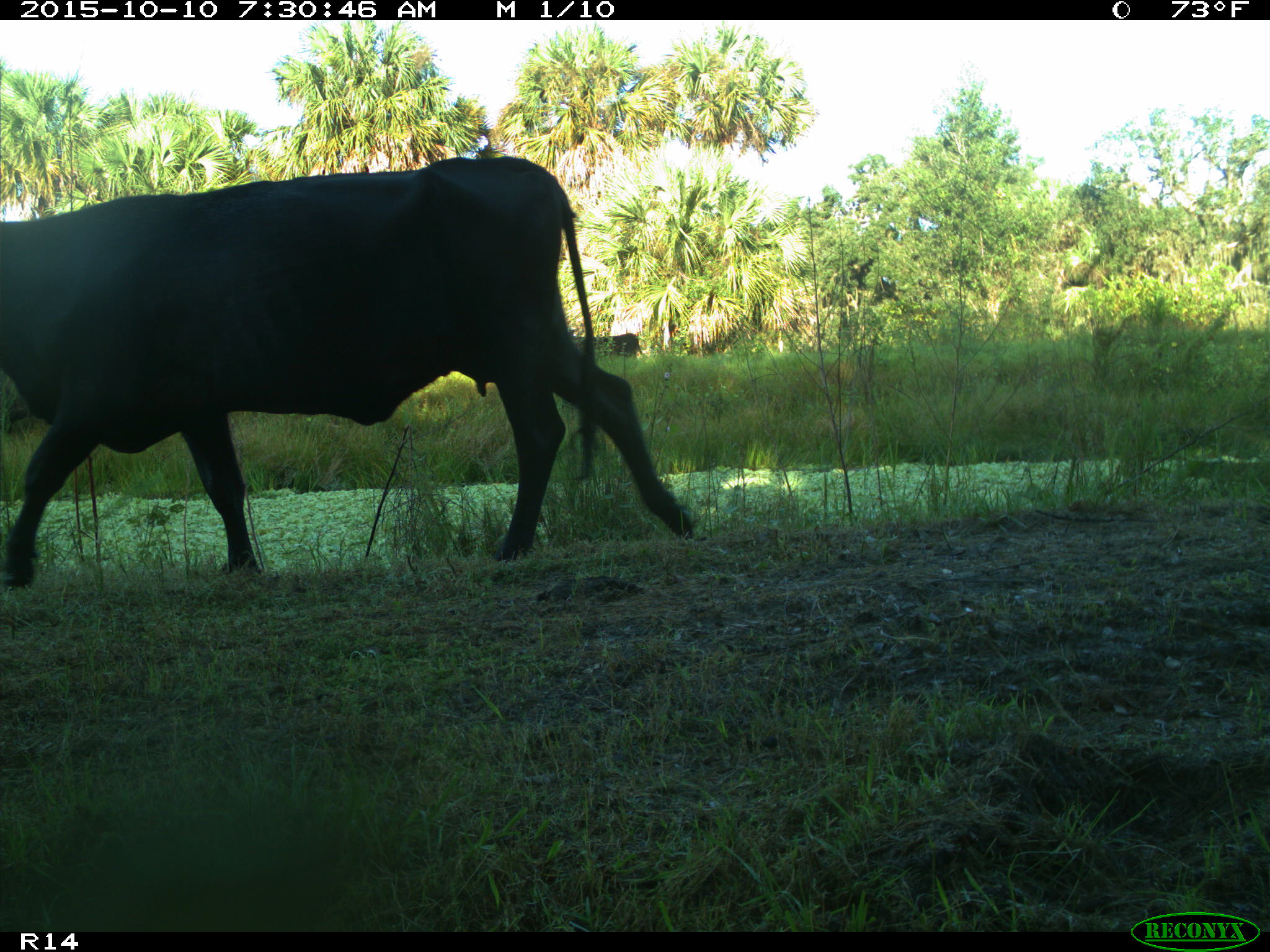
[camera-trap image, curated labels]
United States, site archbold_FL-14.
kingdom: Animalia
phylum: Chordata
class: Mammalia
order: Artiodactyla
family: Bovidae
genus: Bos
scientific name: Bos taurus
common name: domestic cow